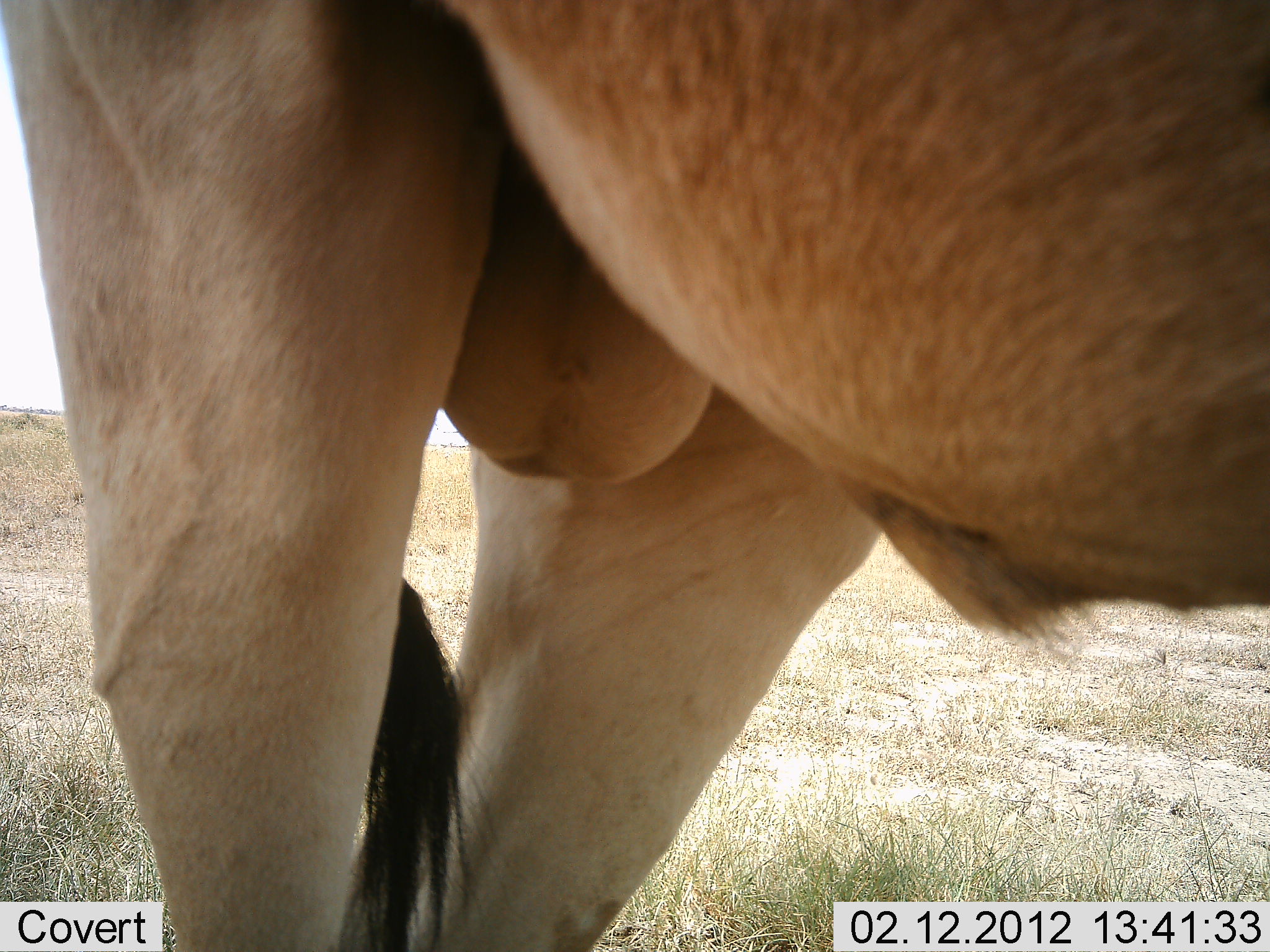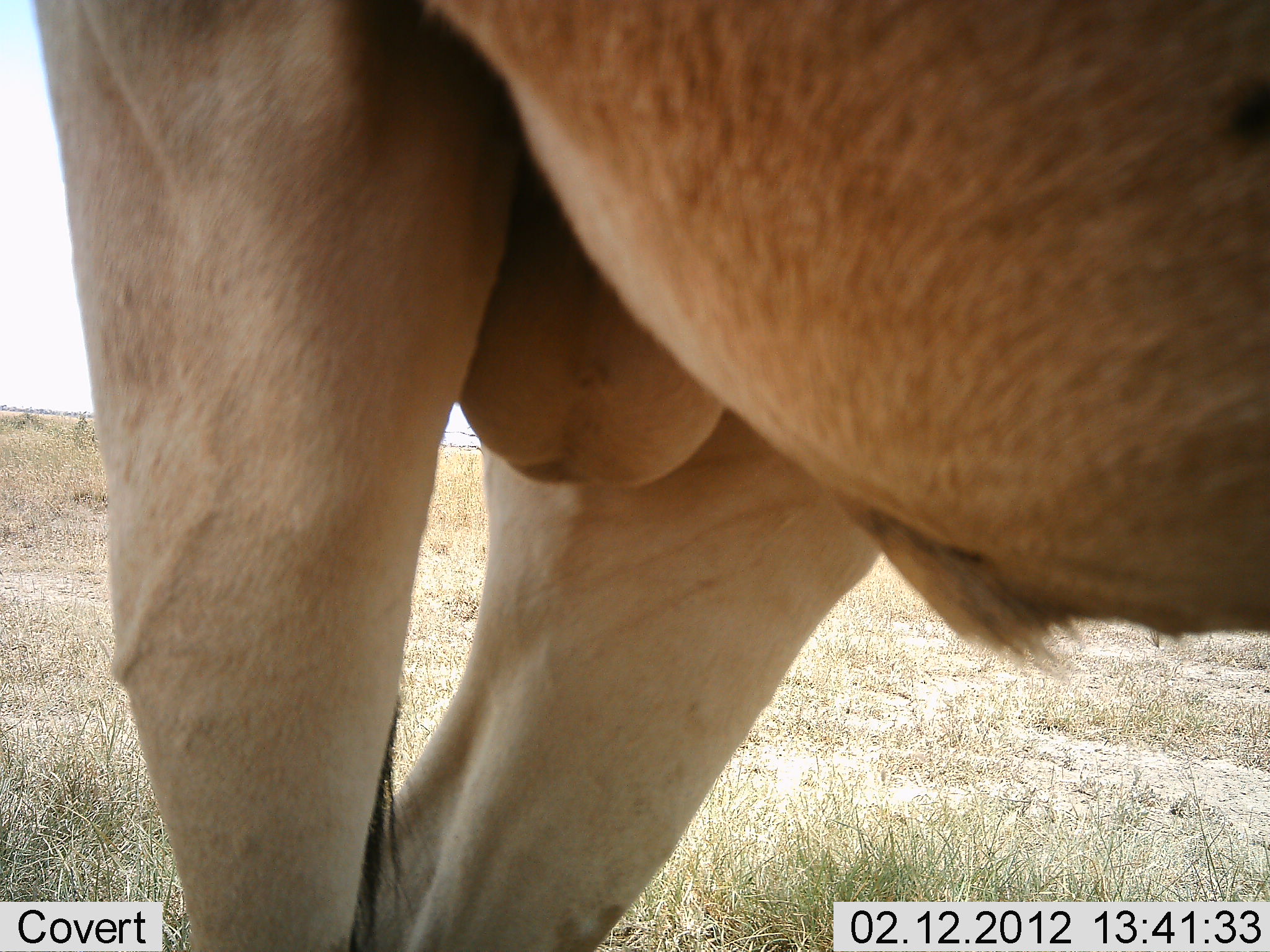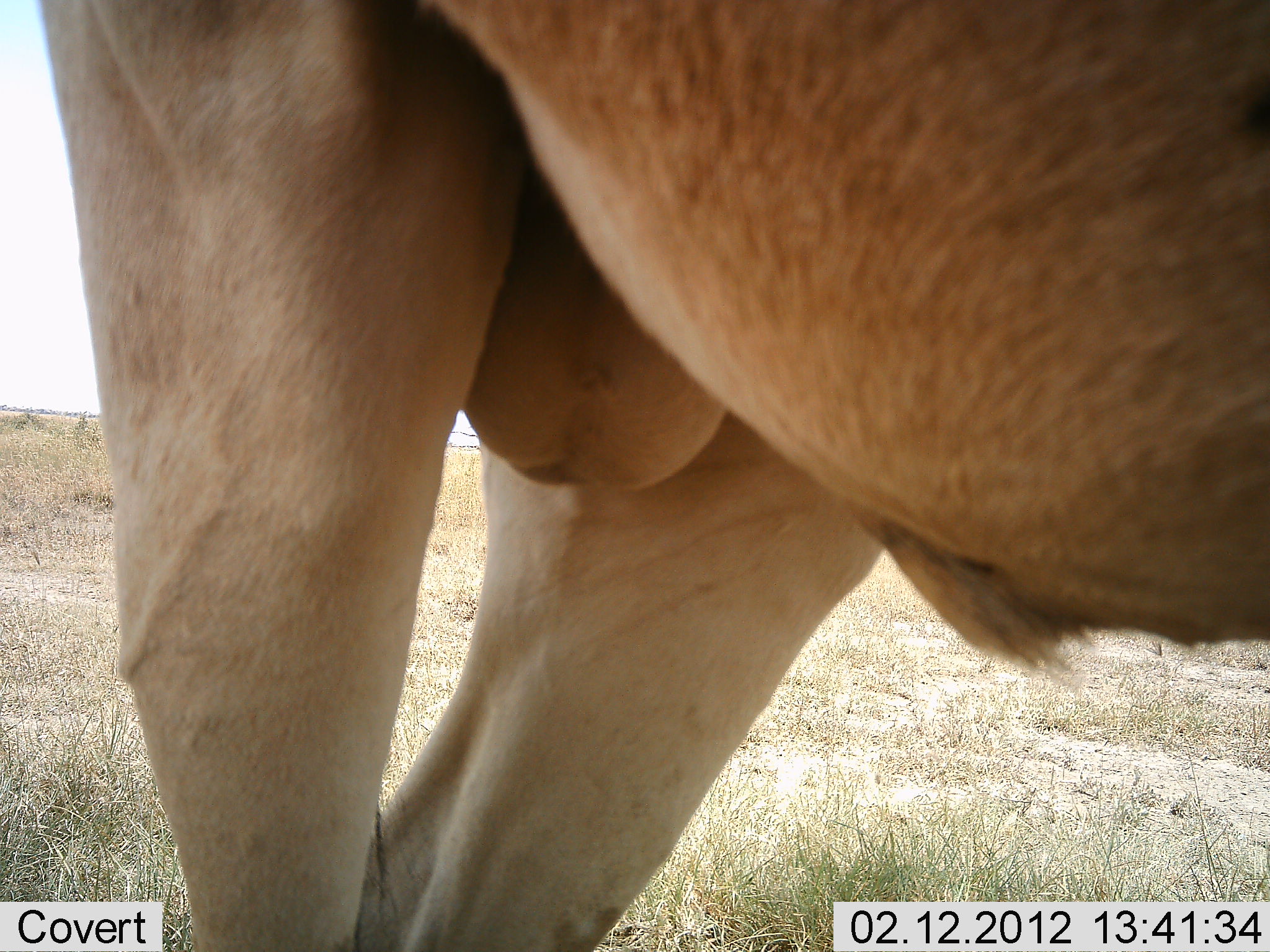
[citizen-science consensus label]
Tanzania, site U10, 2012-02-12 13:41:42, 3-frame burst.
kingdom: Animalia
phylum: Chordata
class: Mammalia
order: Artiodactyla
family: Bovidae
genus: Alcelaphus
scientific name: Alcelaphus buselaphus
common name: hartebeest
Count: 1.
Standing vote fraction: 100%.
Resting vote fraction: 0%.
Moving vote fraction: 0%.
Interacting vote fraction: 0%.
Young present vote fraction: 0%.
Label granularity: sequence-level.